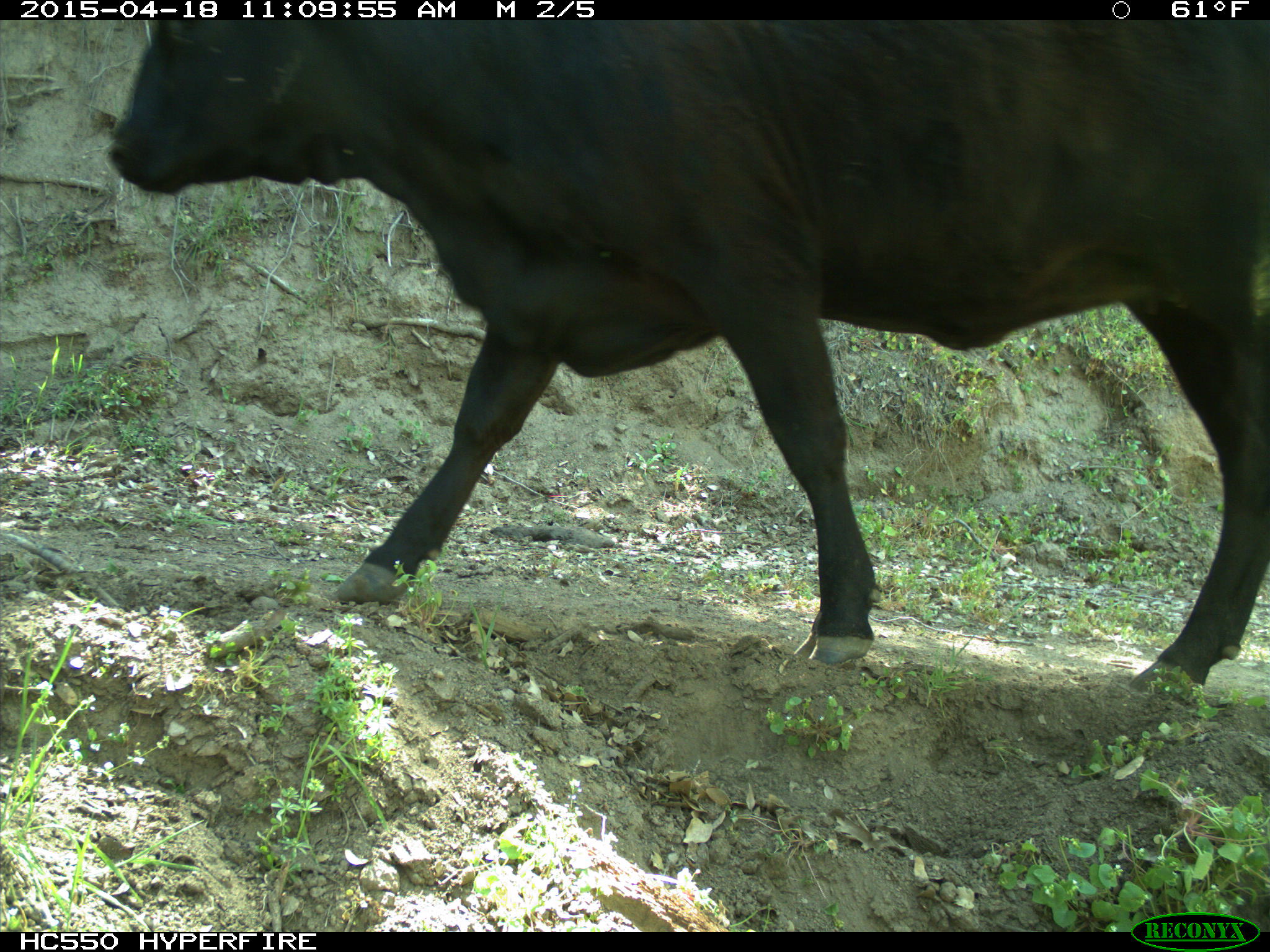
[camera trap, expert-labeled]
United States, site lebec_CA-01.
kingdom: Animalia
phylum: Chordata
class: Mammalia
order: Artiodactyla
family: Bovidae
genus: Bos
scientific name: Bos taurus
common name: domestic cow